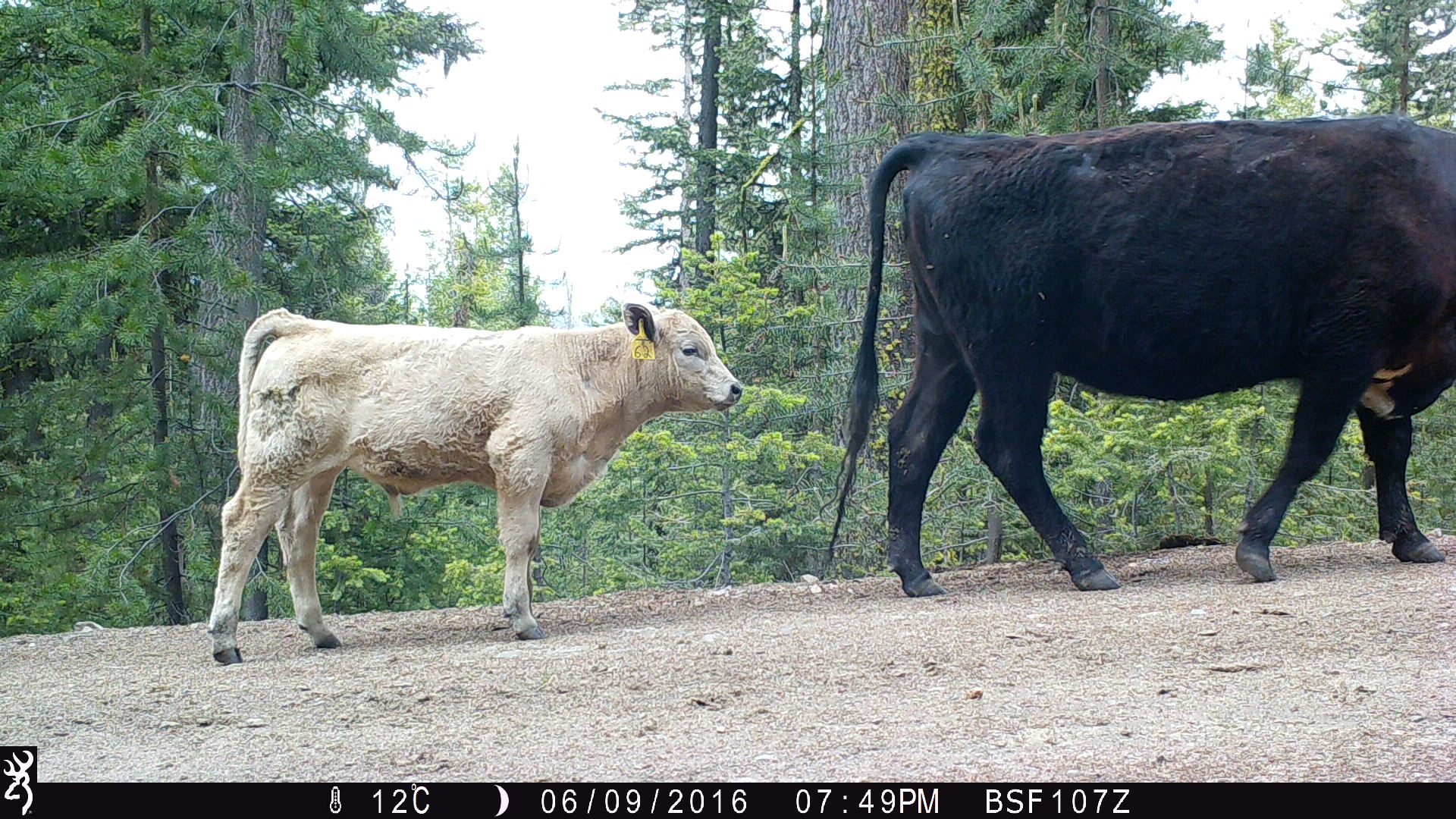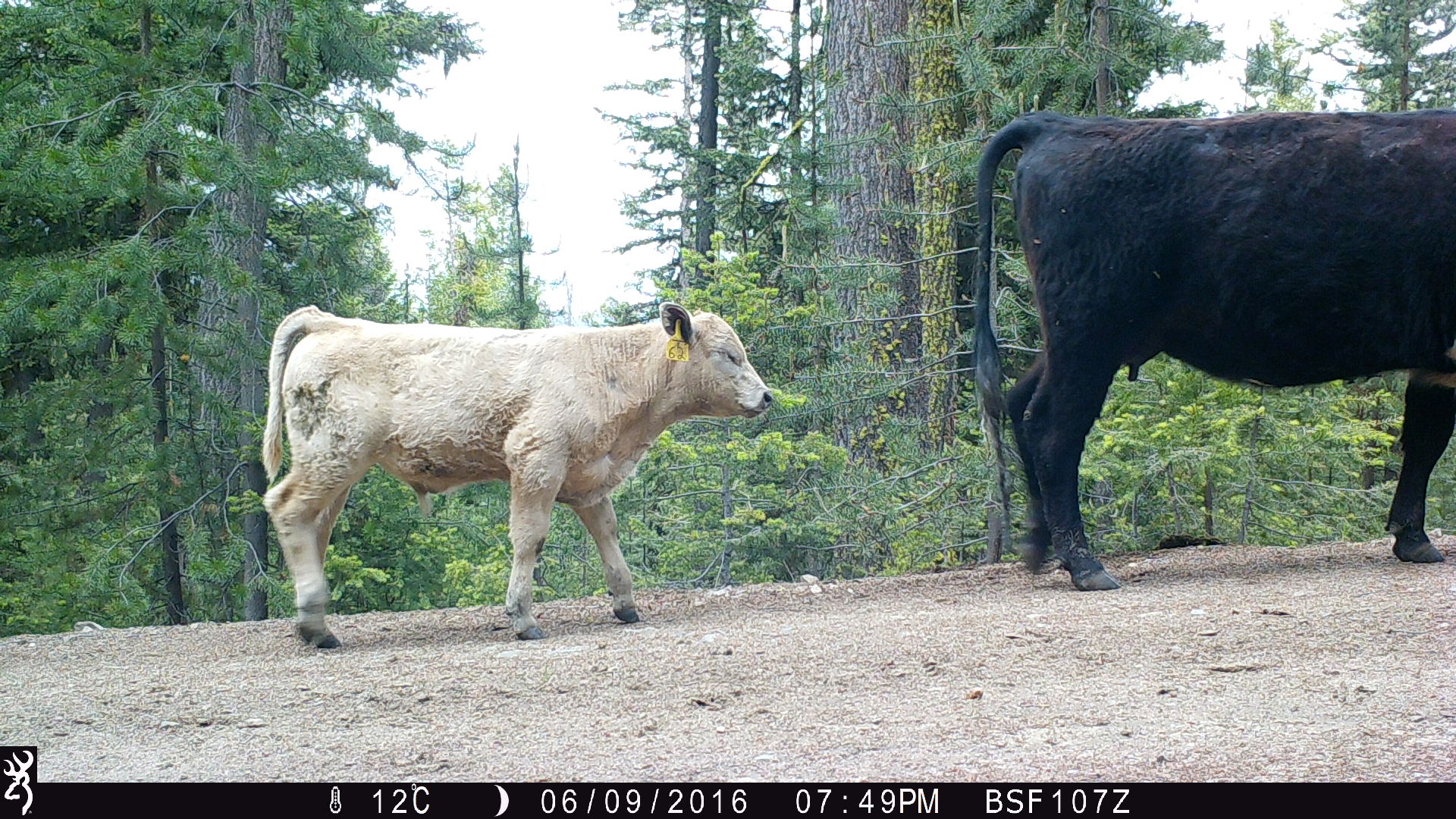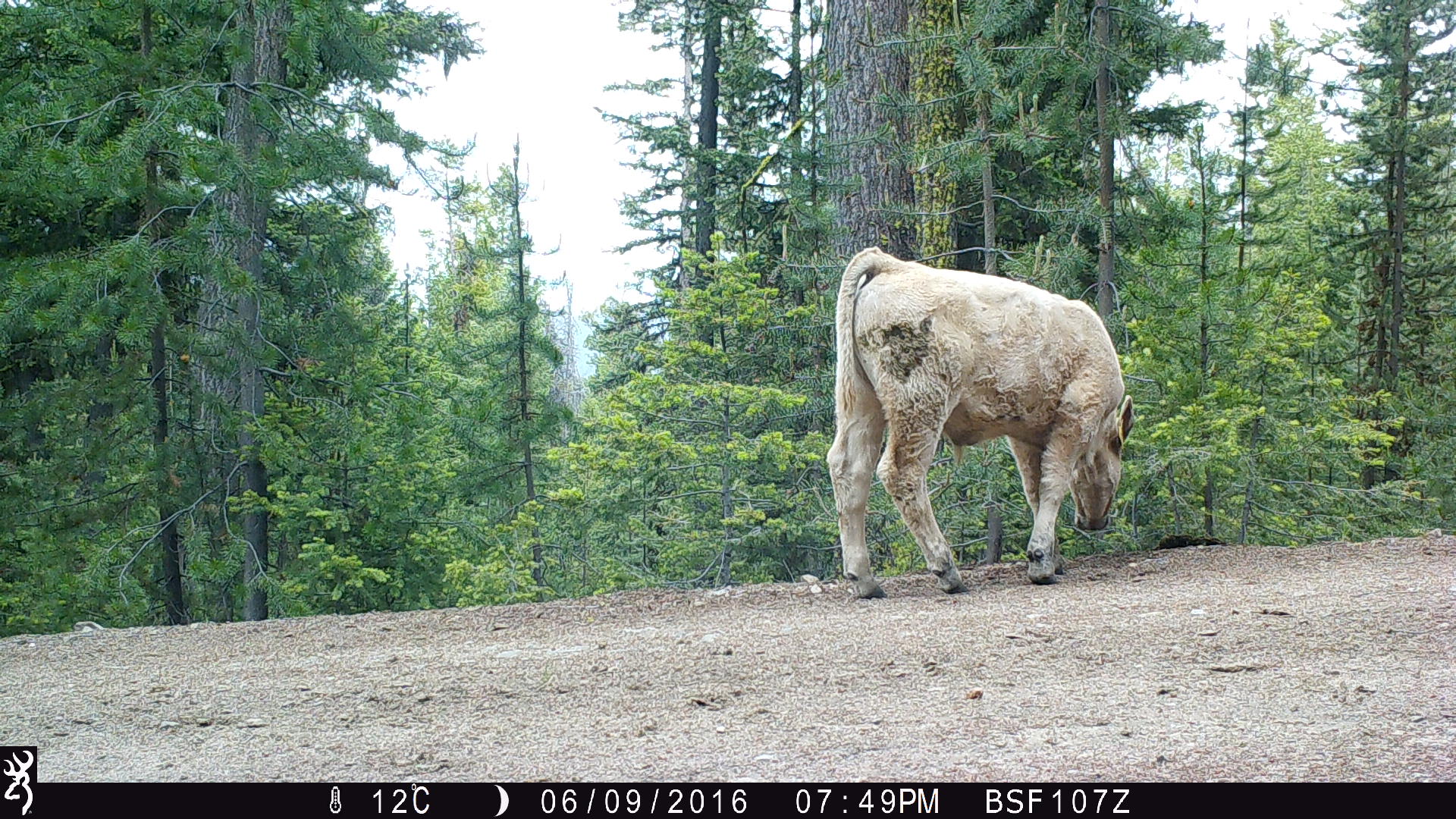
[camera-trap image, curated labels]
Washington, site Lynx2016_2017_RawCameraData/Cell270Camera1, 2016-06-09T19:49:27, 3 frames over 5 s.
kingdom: Animalia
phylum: Chordata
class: Mammalia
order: Artiodactyla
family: Bovidae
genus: Bos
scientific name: Bos taurus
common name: domestic cattle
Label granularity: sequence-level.